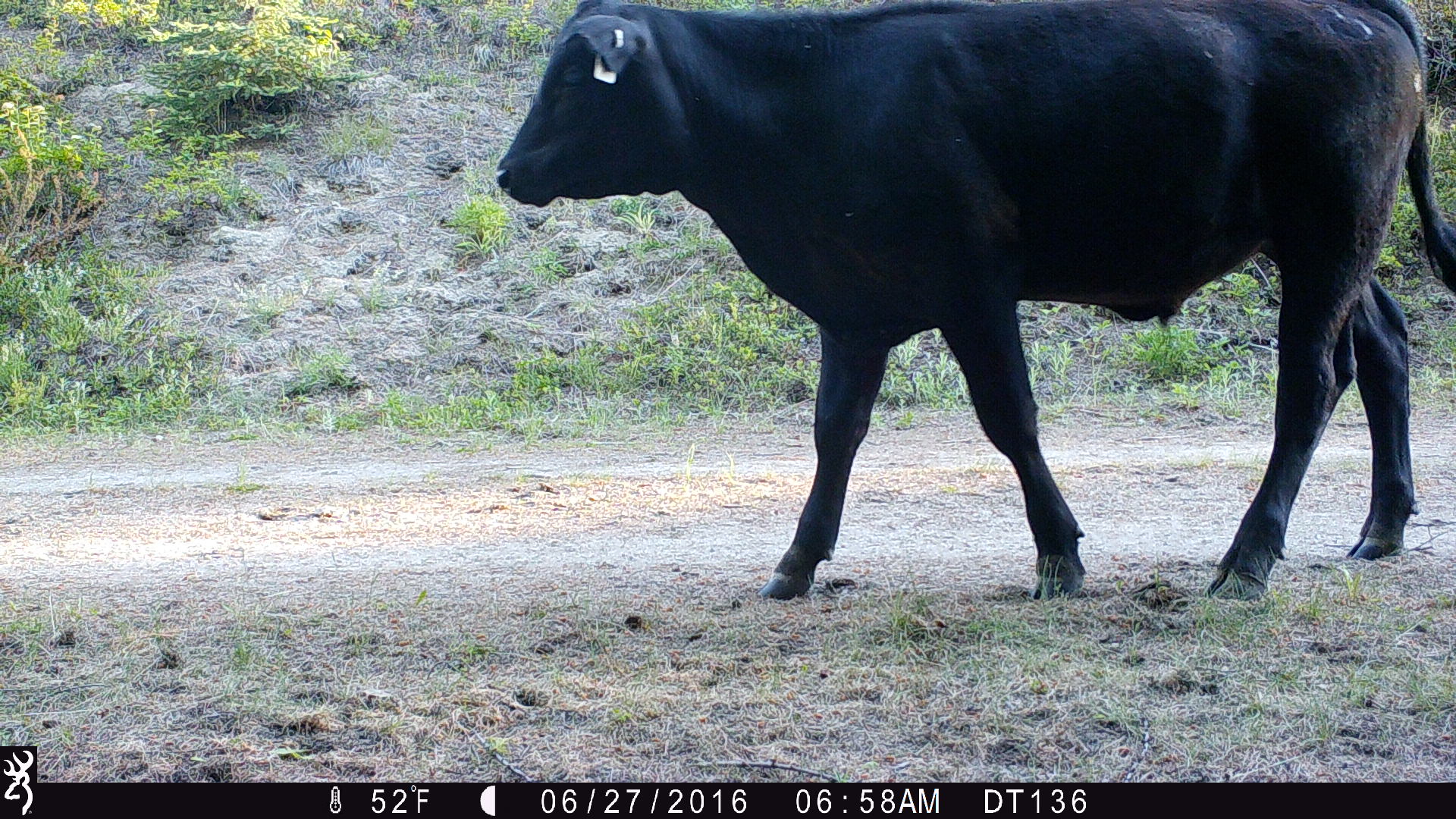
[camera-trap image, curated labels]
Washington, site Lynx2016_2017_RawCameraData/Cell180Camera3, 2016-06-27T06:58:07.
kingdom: Animalia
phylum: Chordata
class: Mammalia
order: Artiodactyla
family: Bovidae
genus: Bos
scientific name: Bos taurus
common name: domestic cattle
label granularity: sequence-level